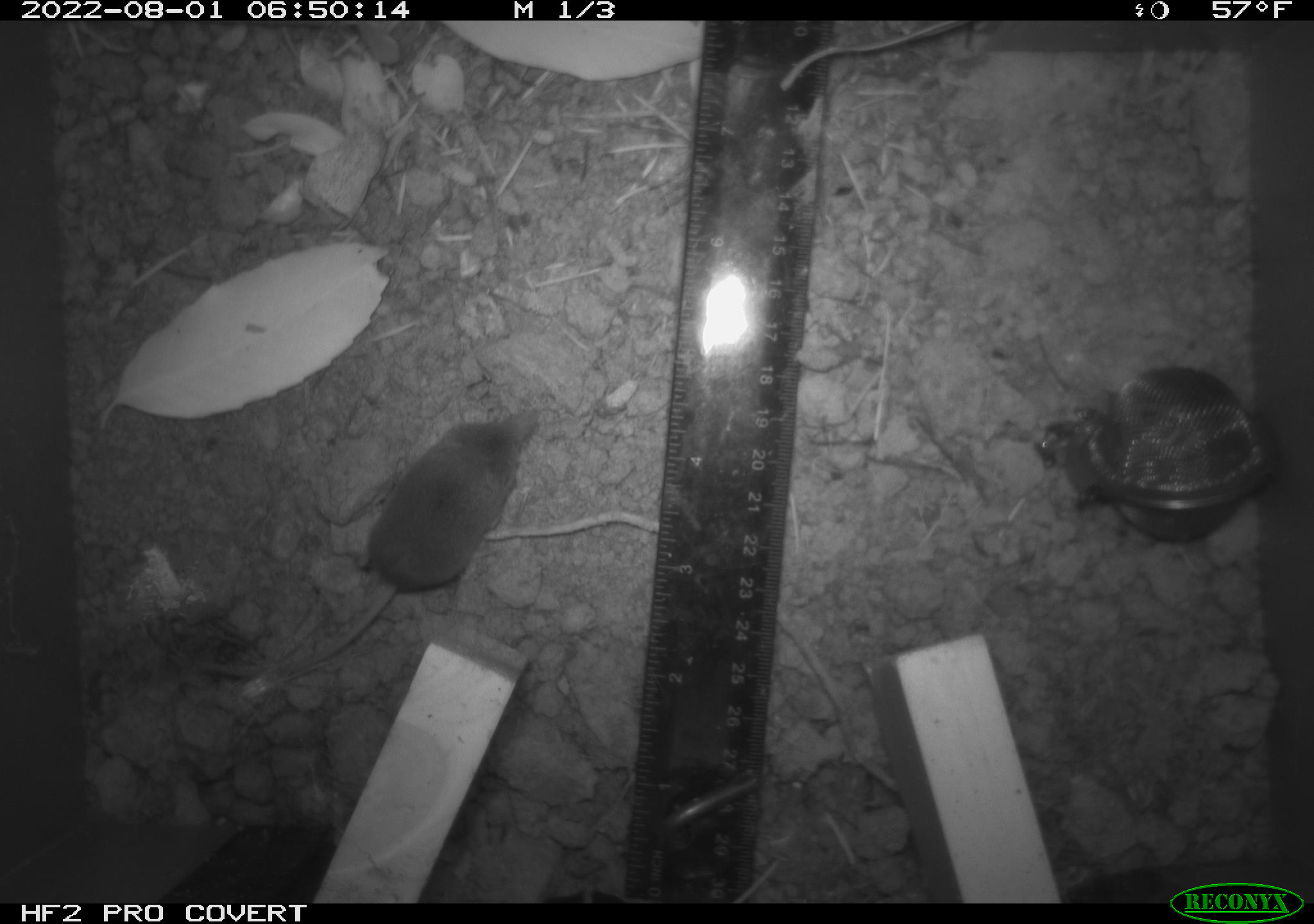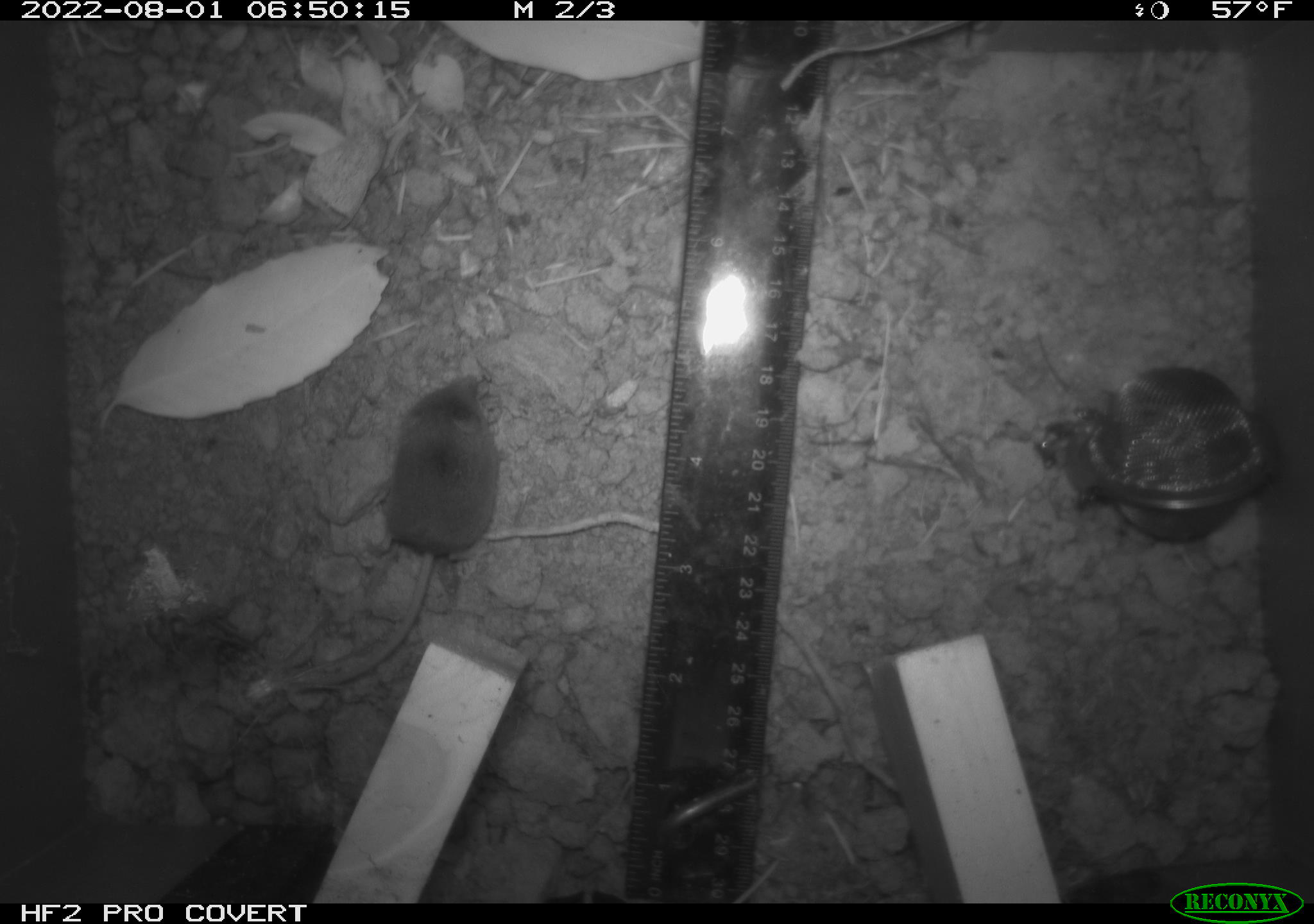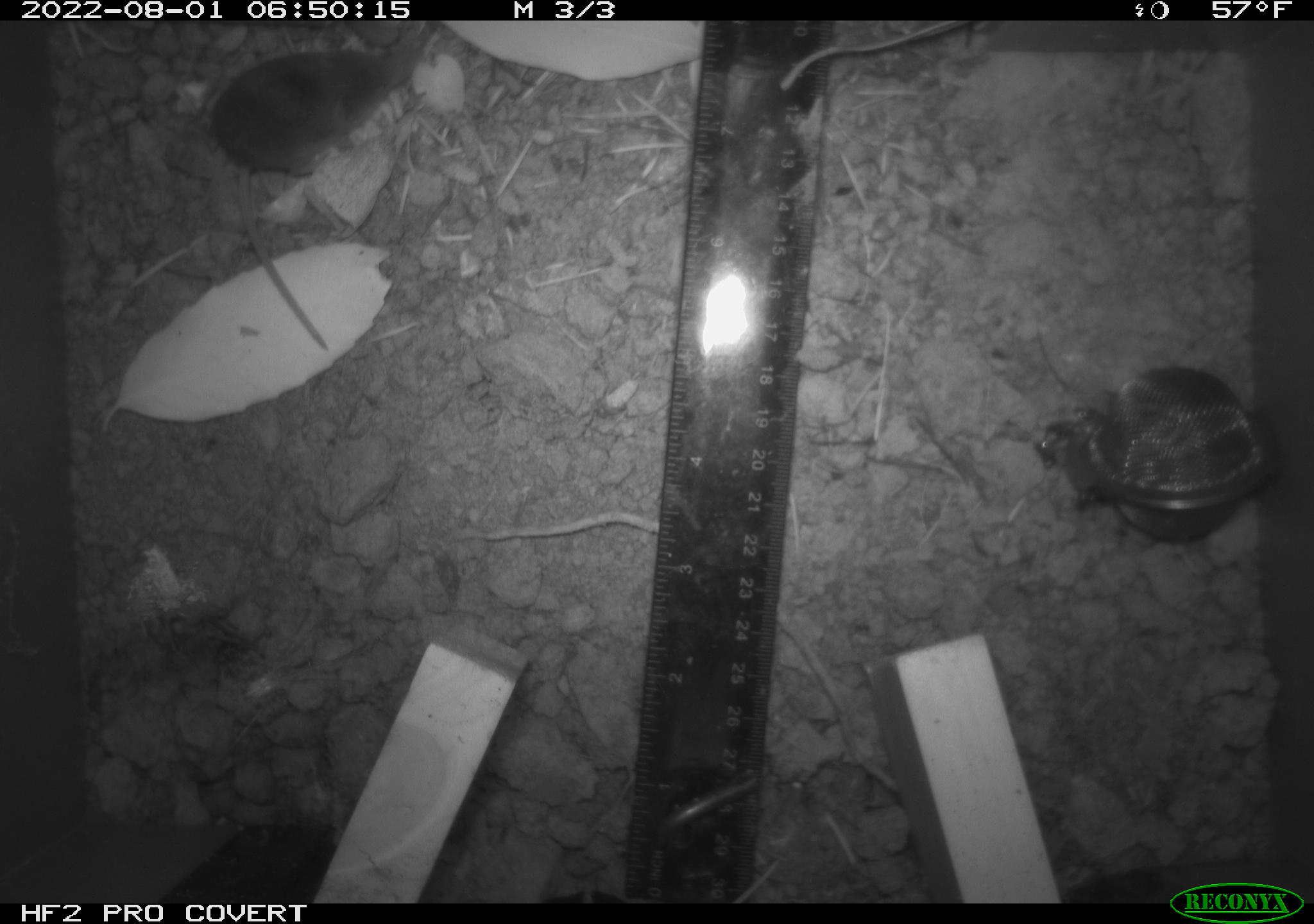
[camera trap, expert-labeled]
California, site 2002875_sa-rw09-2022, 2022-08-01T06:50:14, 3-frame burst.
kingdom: Animalia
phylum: Chordata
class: Mammalia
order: Eulipotyphla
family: Soricidae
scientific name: Soricidae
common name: shrews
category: soricidae family